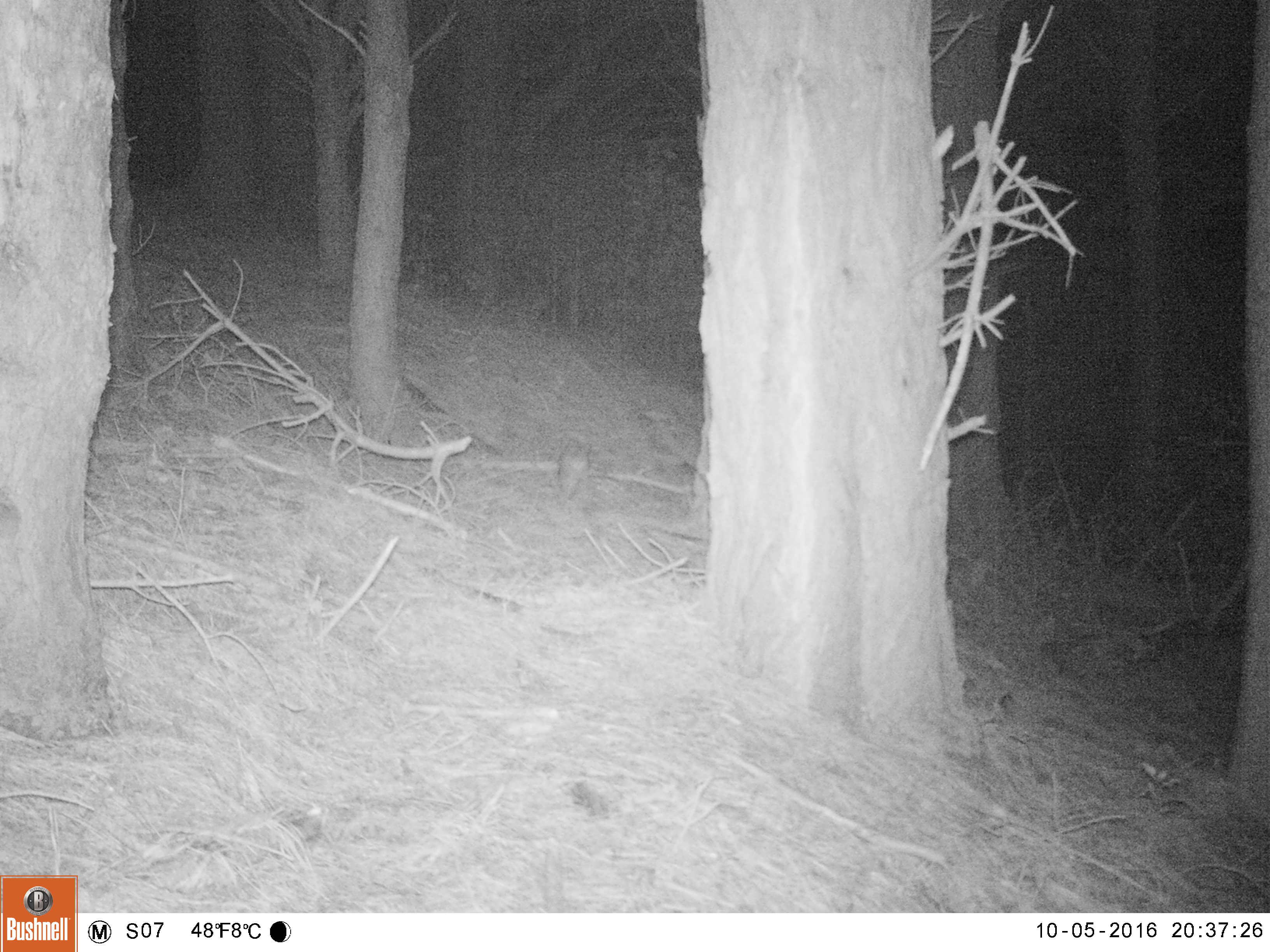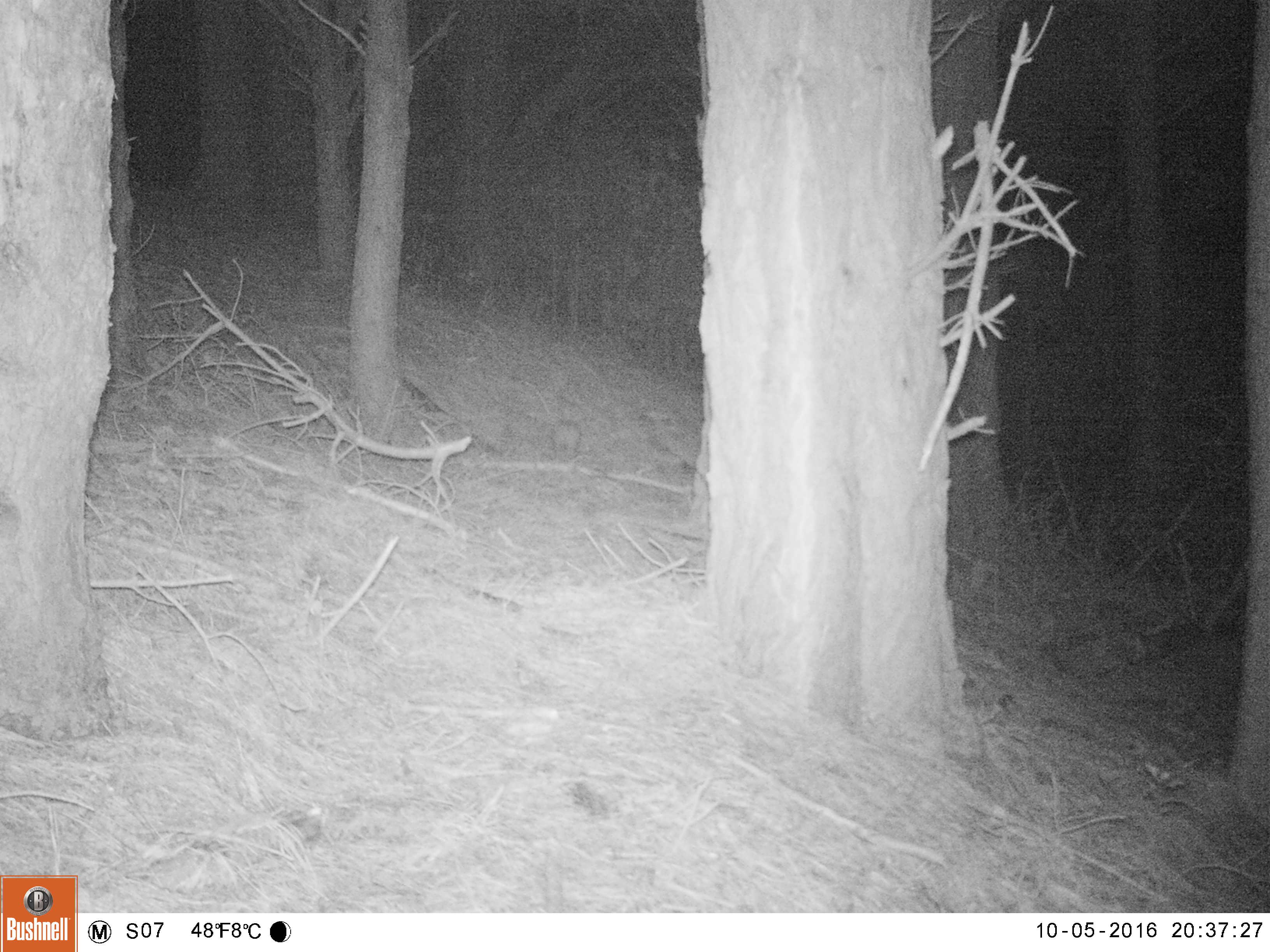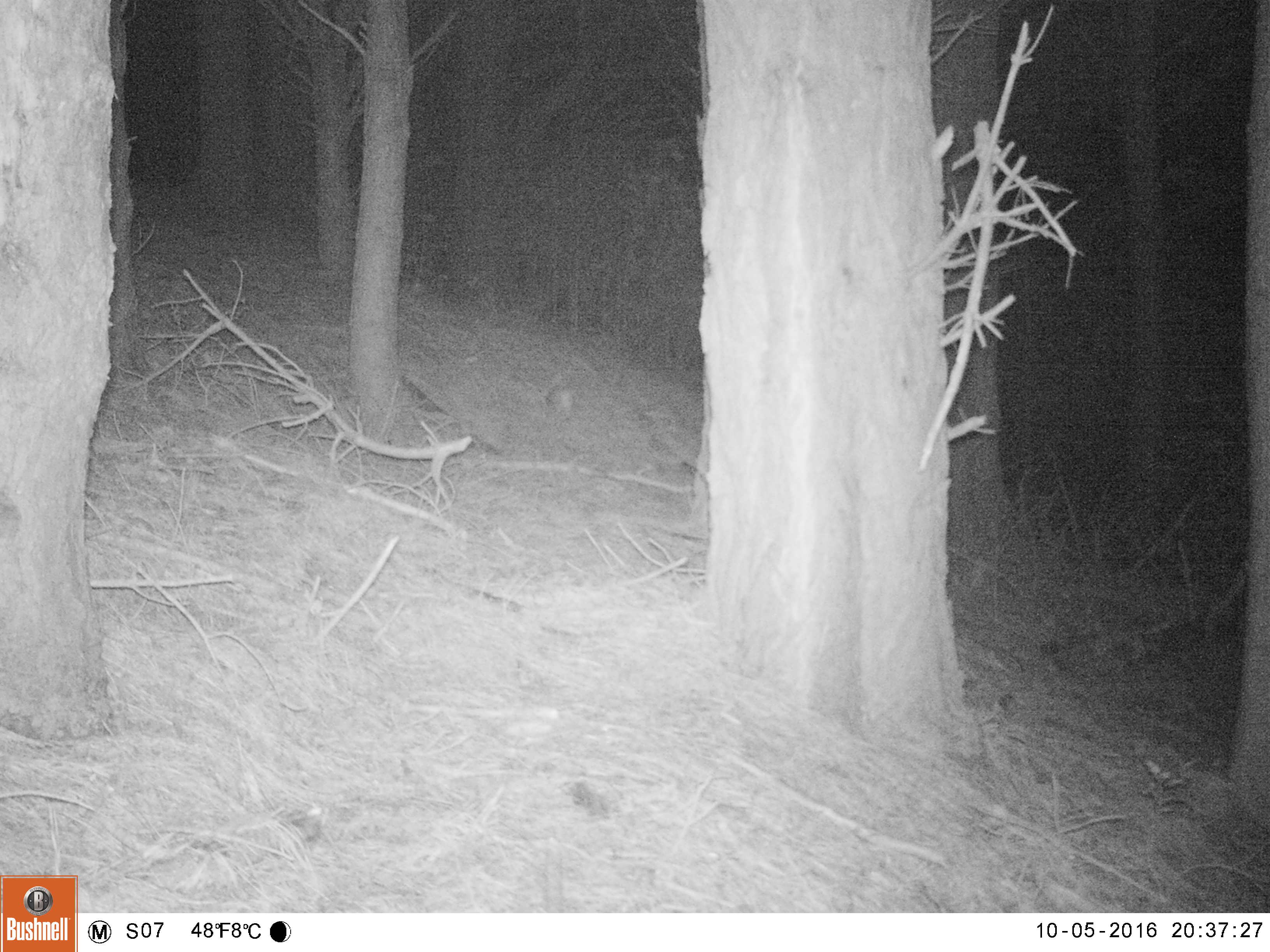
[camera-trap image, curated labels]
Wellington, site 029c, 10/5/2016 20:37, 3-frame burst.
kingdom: Animalia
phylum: Chordata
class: Mammalia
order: Lagomorpha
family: Leporidae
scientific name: Leporidae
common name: rabbit